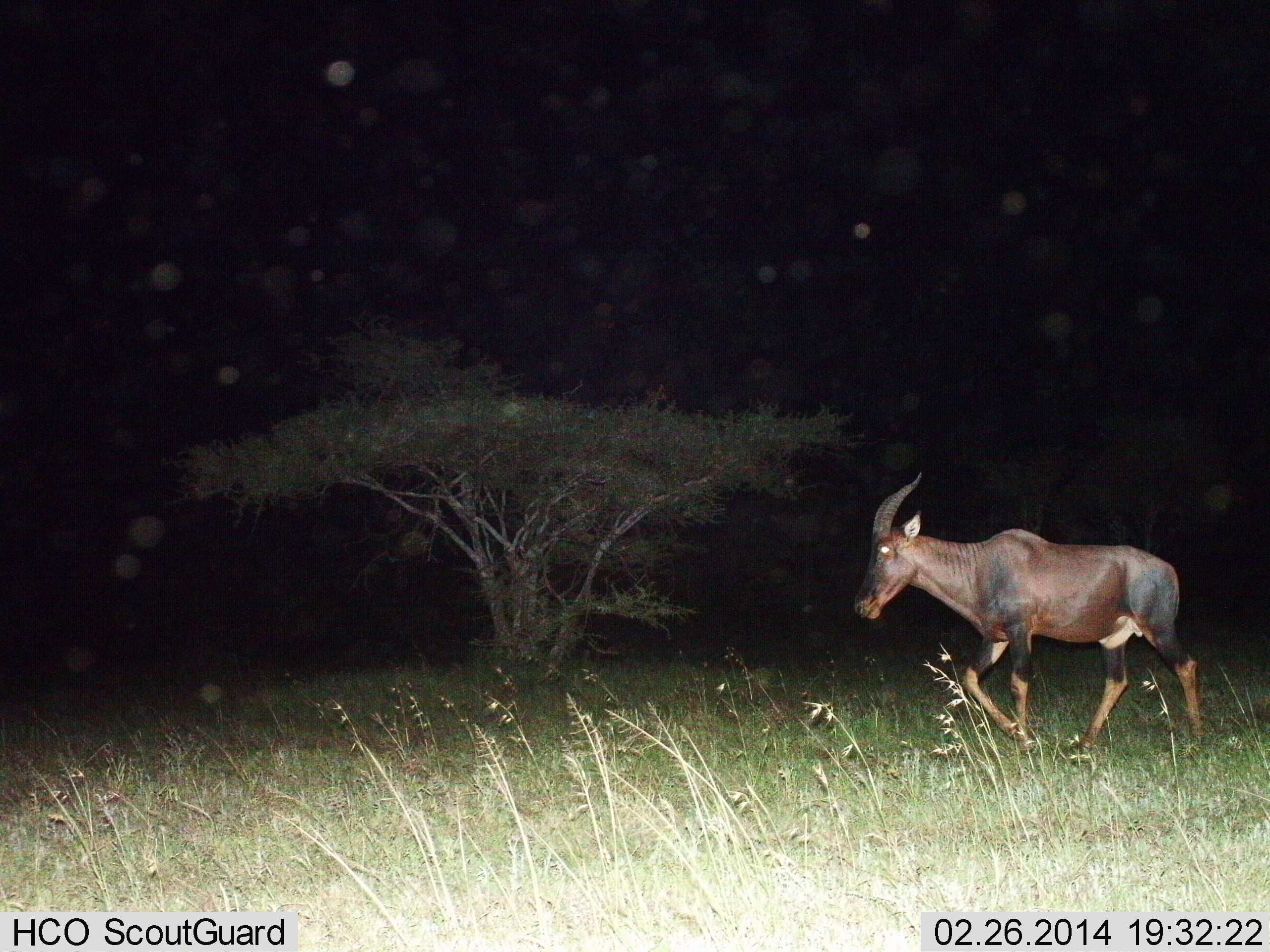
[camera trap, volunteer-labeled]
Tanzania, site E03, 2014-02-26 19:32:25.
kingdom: Animalia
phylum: Chordata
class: Mammalia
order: Artiodactyla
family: Bovidae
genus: Damaliscus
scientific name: Damaliscus lunatus jimela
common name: topi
Topi (Damaliscus lunatus jimela), count 1. Behavior (volunteer vote fractions): standing 10%, resting 0%, moving 100%, interacting 0%. Young present (vote fraction): 0%. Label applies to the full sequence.